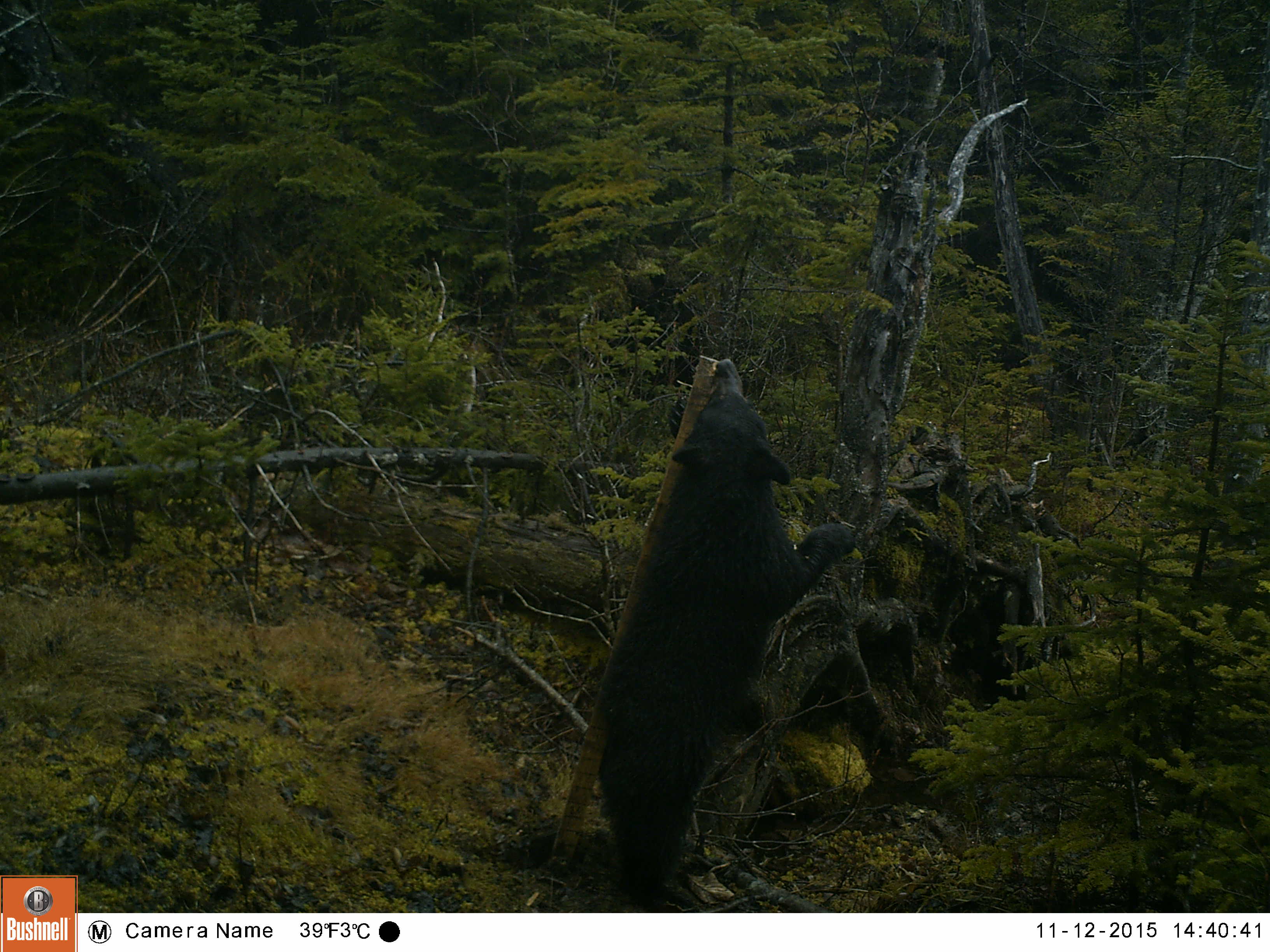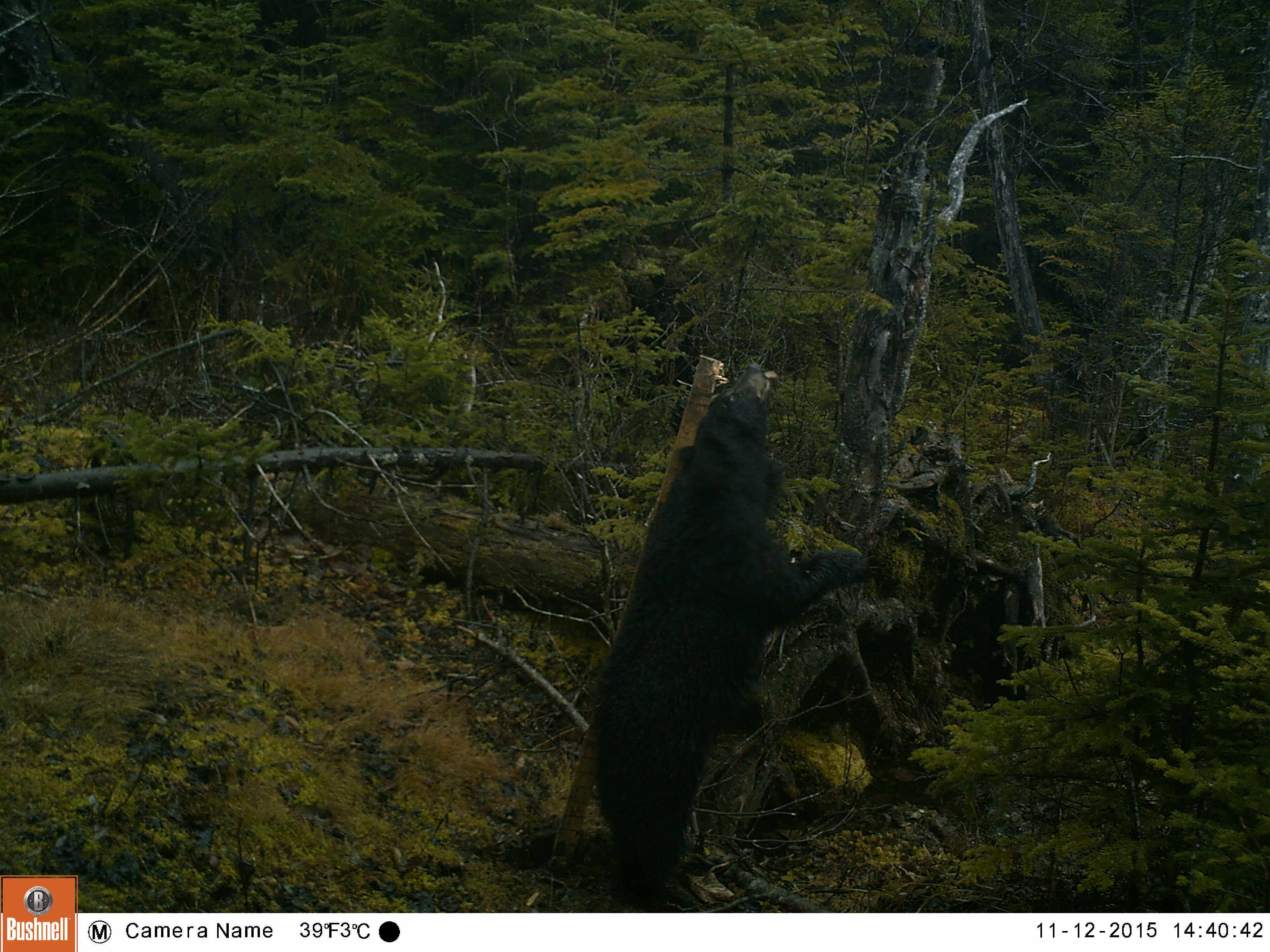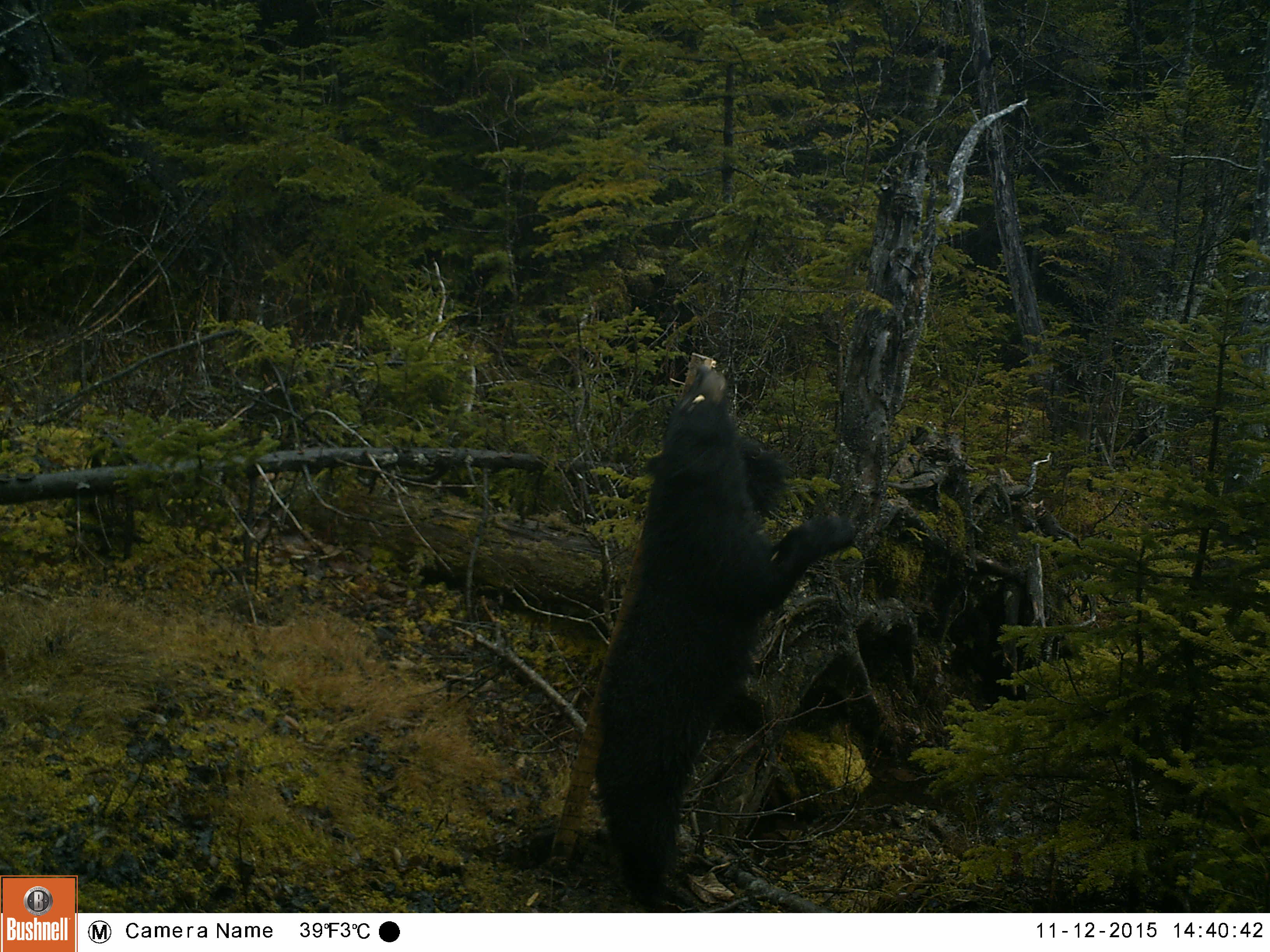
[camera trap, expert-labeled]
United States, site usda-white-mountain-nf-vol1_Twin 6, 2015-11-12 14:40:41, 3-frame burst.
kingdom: Animalia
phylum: Chordata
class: Mammalia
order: Carnivora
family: Ursidae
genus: Ursus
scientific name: Ursus americanus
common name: black bear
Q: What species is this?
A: Black bear (Ursus americanus).